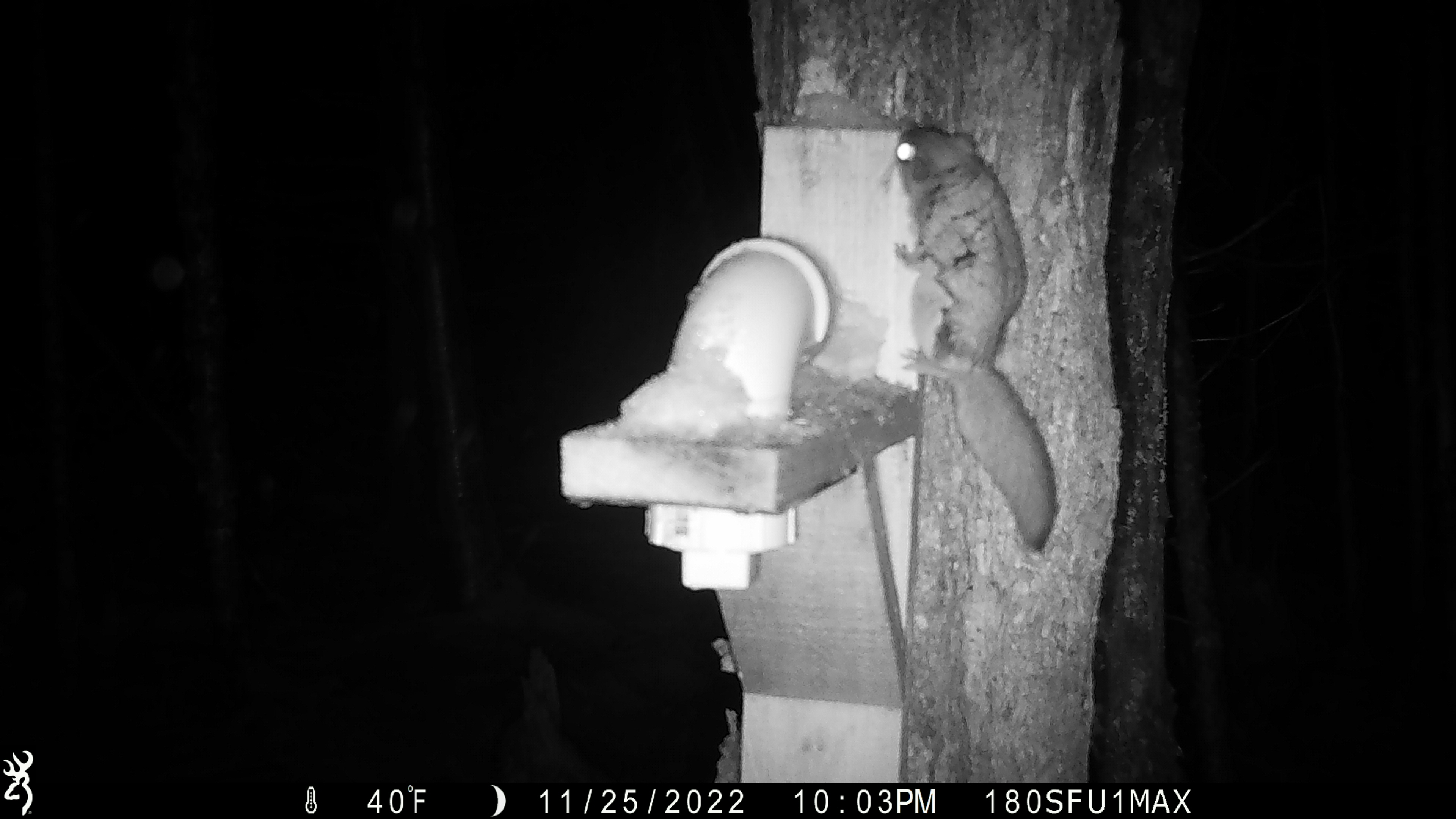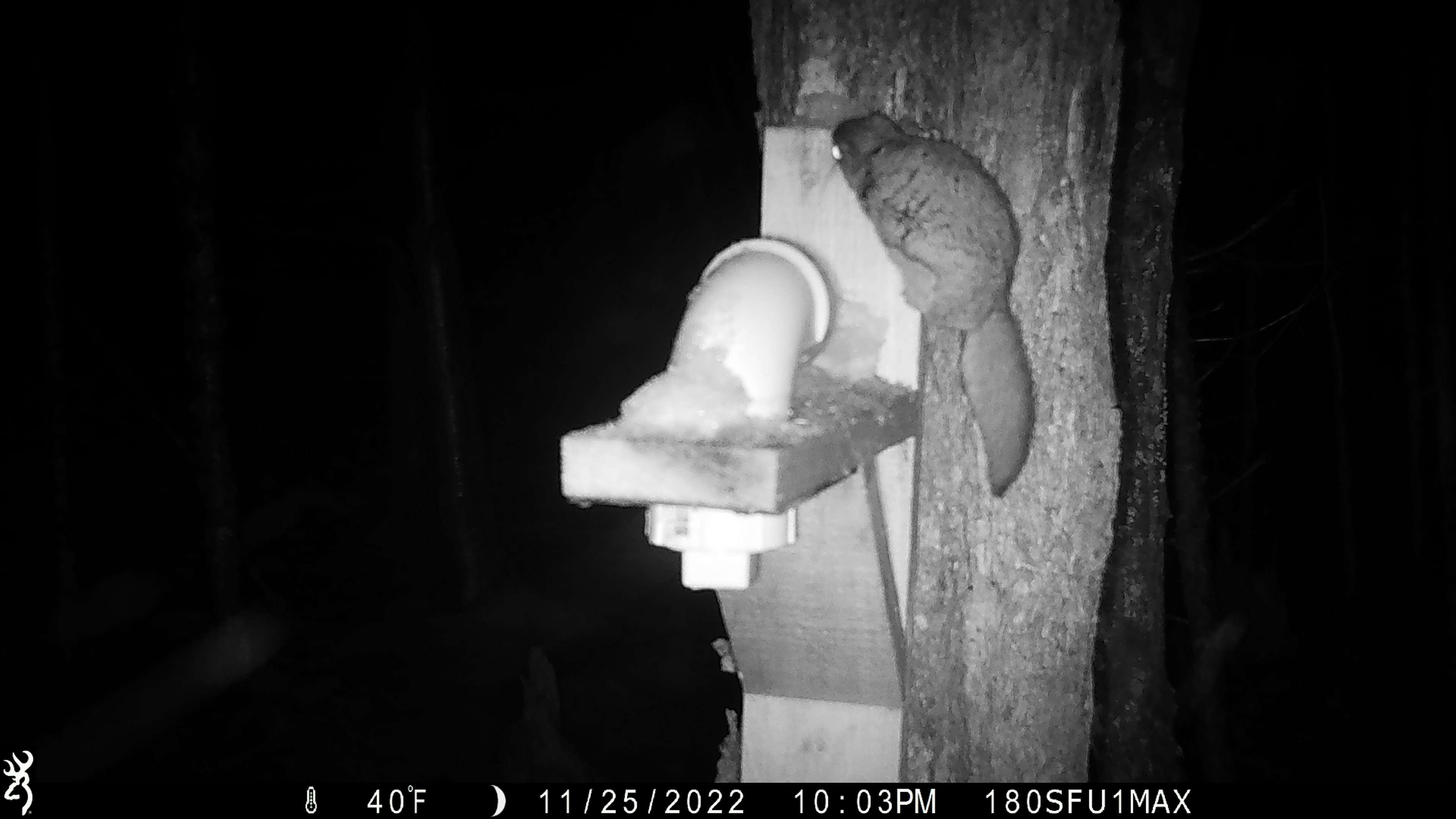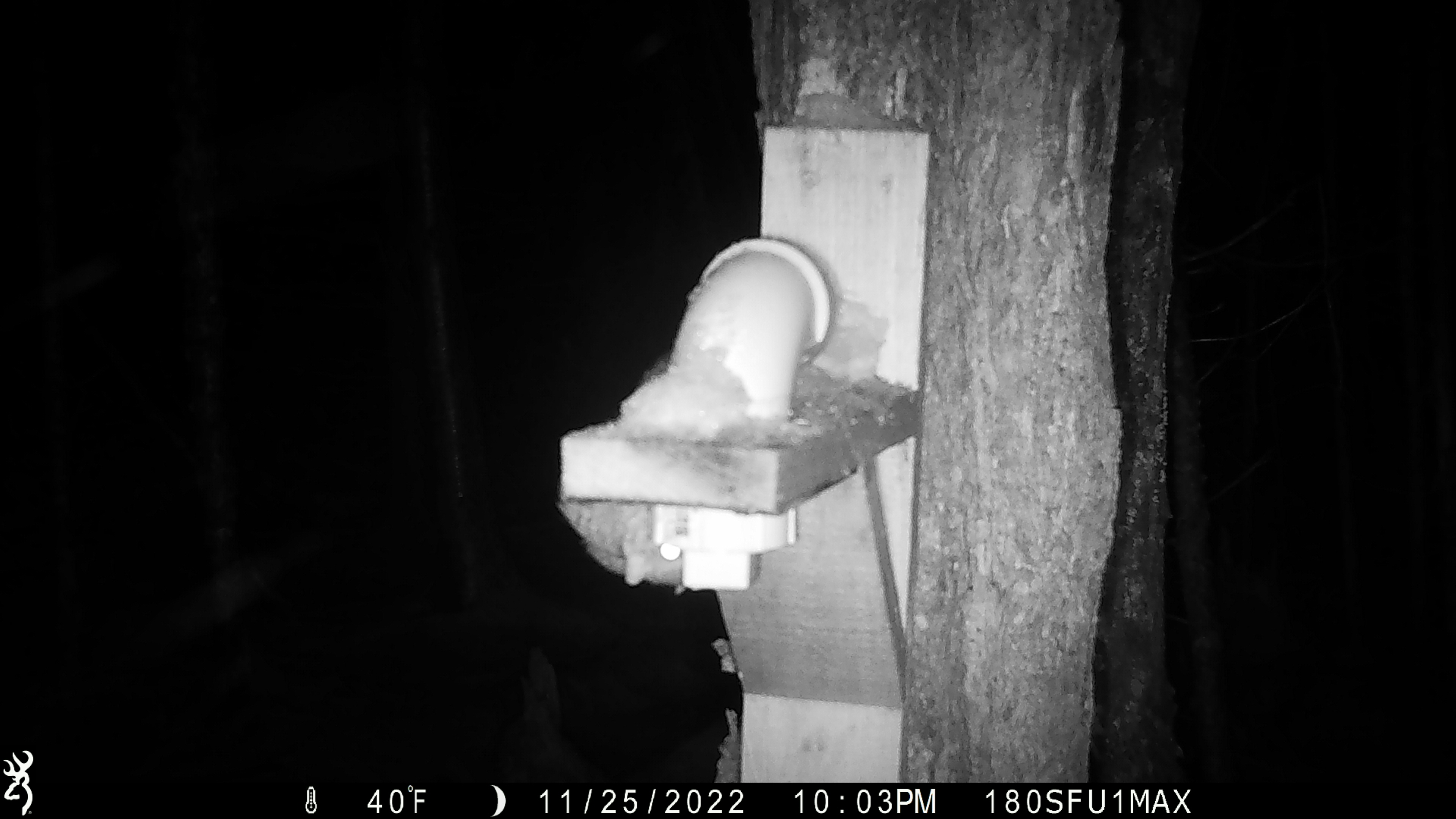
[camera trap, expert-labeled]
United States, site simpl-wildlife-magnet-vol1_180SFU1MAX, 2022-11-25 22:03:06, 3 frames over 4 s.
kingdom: Animalia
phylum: Chordata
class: Mammalia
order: Rodentia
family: Sciuridae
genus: Glaucomys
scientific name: Glaucomys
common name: flying squirrel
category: flying squirrel sp.